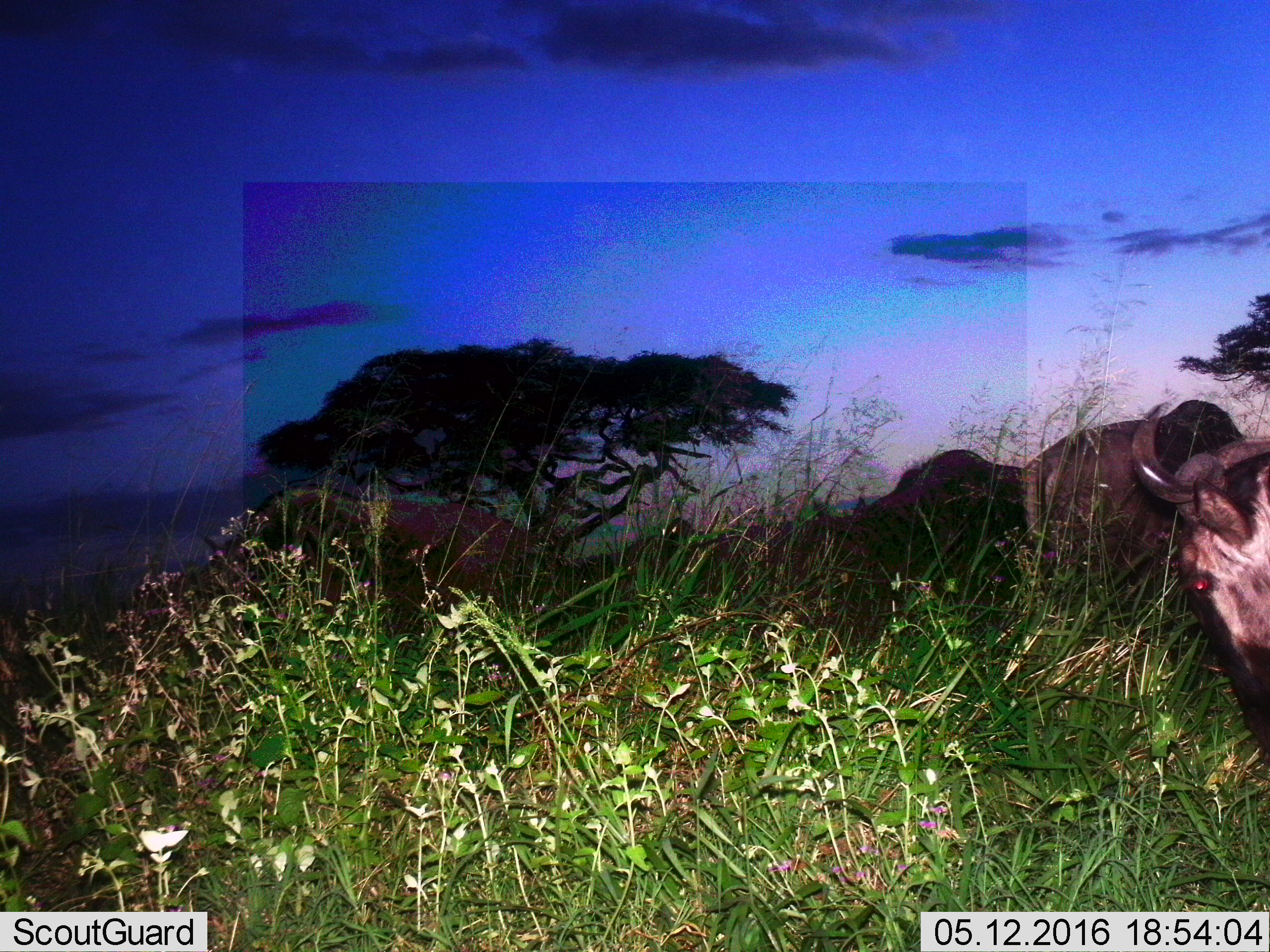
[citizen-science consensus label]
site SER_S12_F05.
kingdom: Animalia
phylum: Chordata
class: Mammalia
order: Artiodactyla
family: Bovidae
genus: Connochaetes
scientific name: Connochaetes taurinus taurinus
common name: blue wildebeest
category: wildebeestblue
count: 4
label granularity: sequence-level